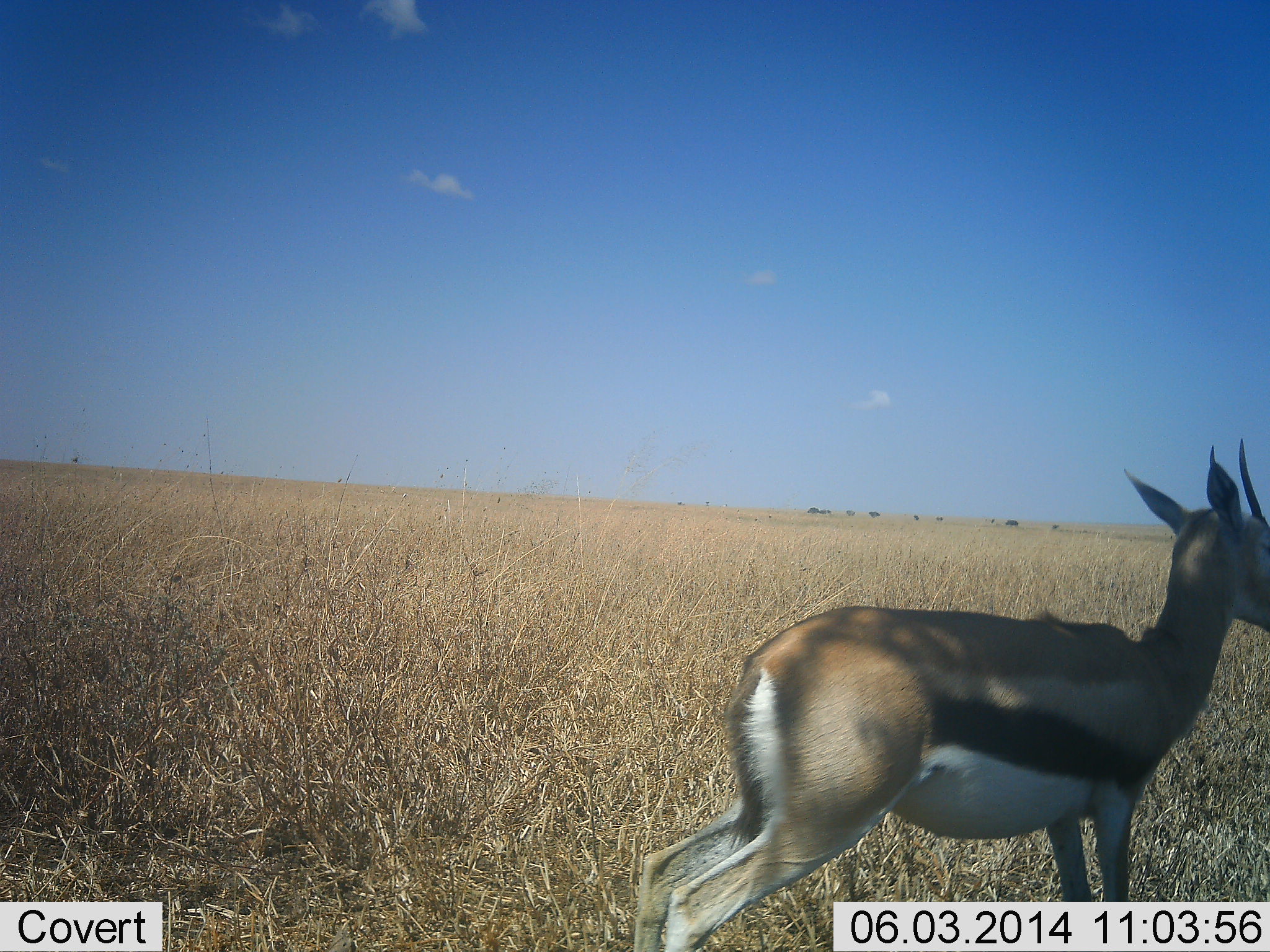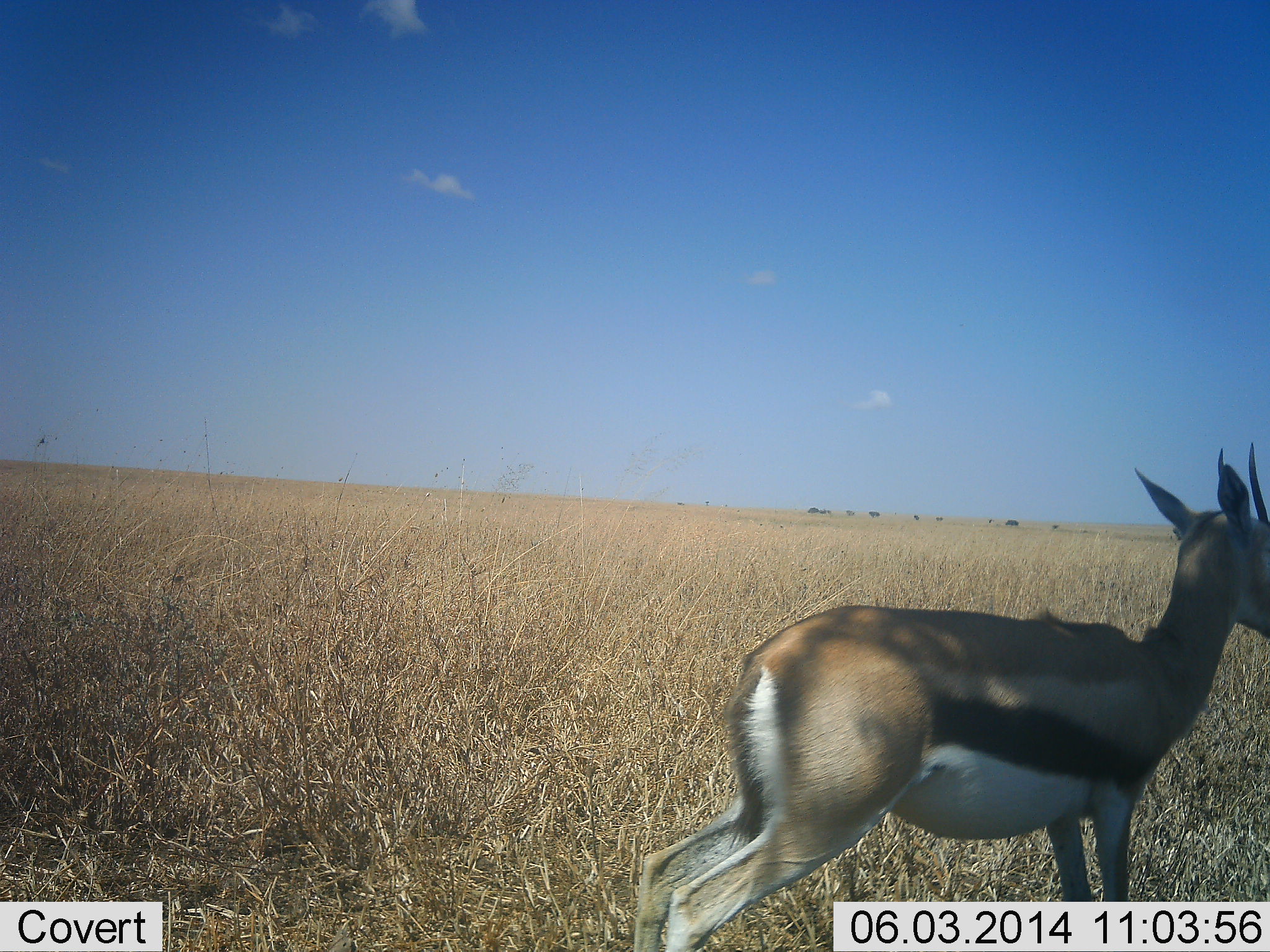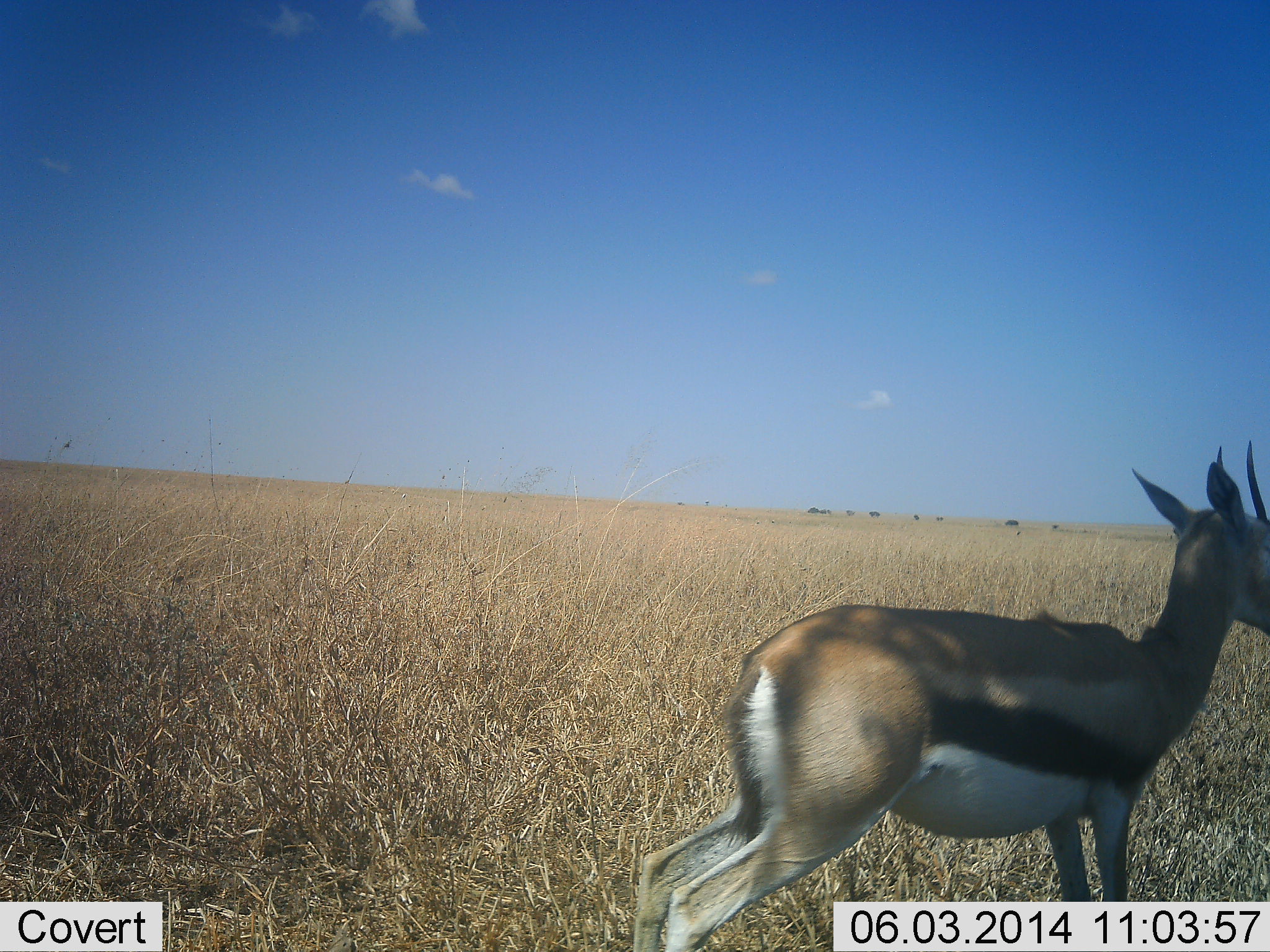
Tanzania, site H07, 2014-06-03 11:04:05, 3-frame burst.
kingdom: Animalia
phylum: Chordata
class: Mammalia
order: Artiodactyla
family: Bovidae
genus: Eudorcas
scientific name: Eudorcas thomsonii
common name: thomson's gazelle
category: gazellethomsons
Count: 1.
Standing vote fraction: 100%.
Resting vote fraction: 10%.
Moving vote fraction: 10%.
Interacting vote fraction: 0%.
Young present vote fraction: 0%.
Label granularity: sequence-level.